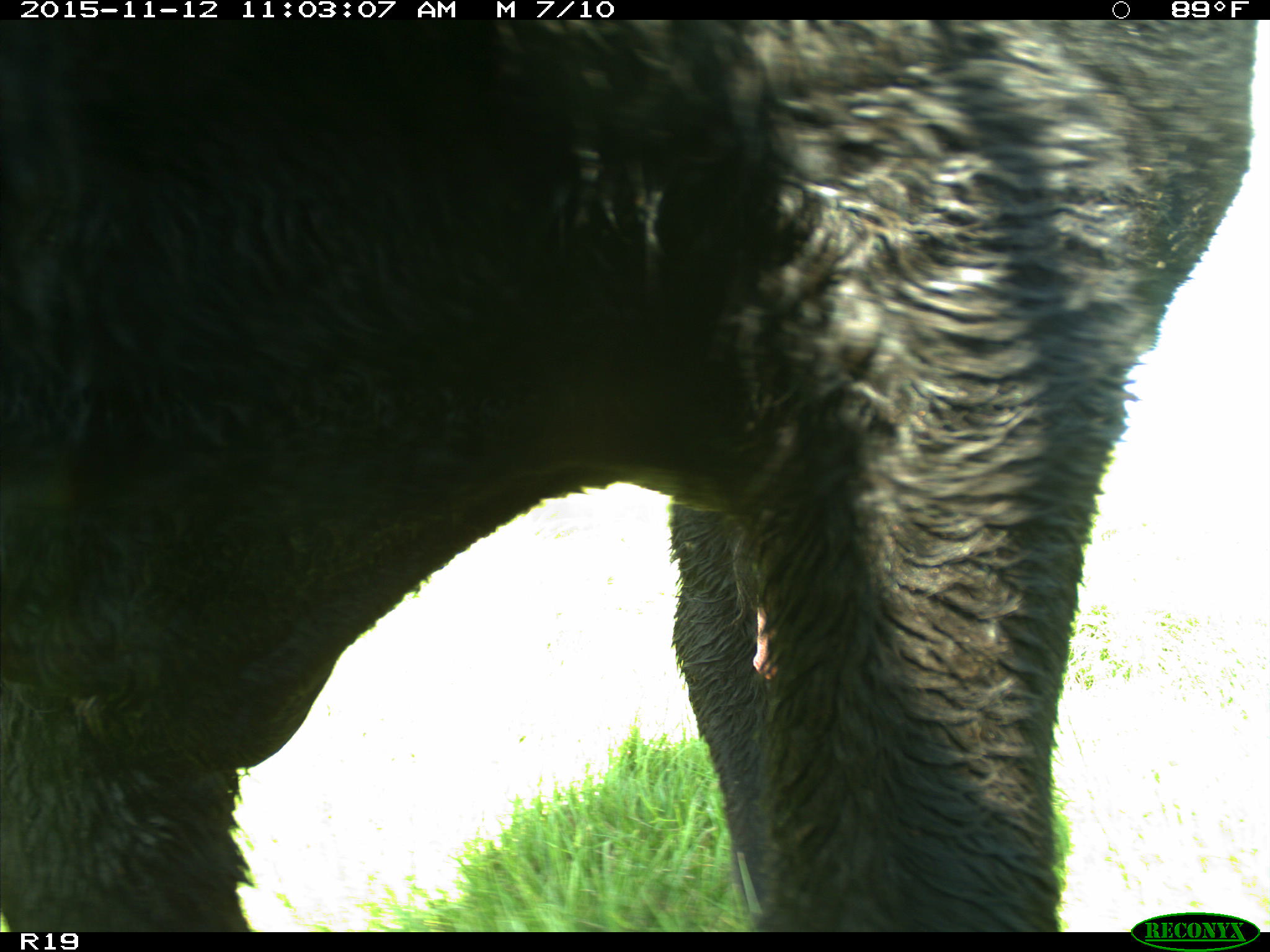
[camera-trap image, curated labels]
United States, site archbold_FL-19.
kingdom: Animalia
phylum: Chordata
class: Mammalia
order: Artiodactyla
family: Bovidae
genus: Bos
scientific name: Bos taurus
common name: domestic cow